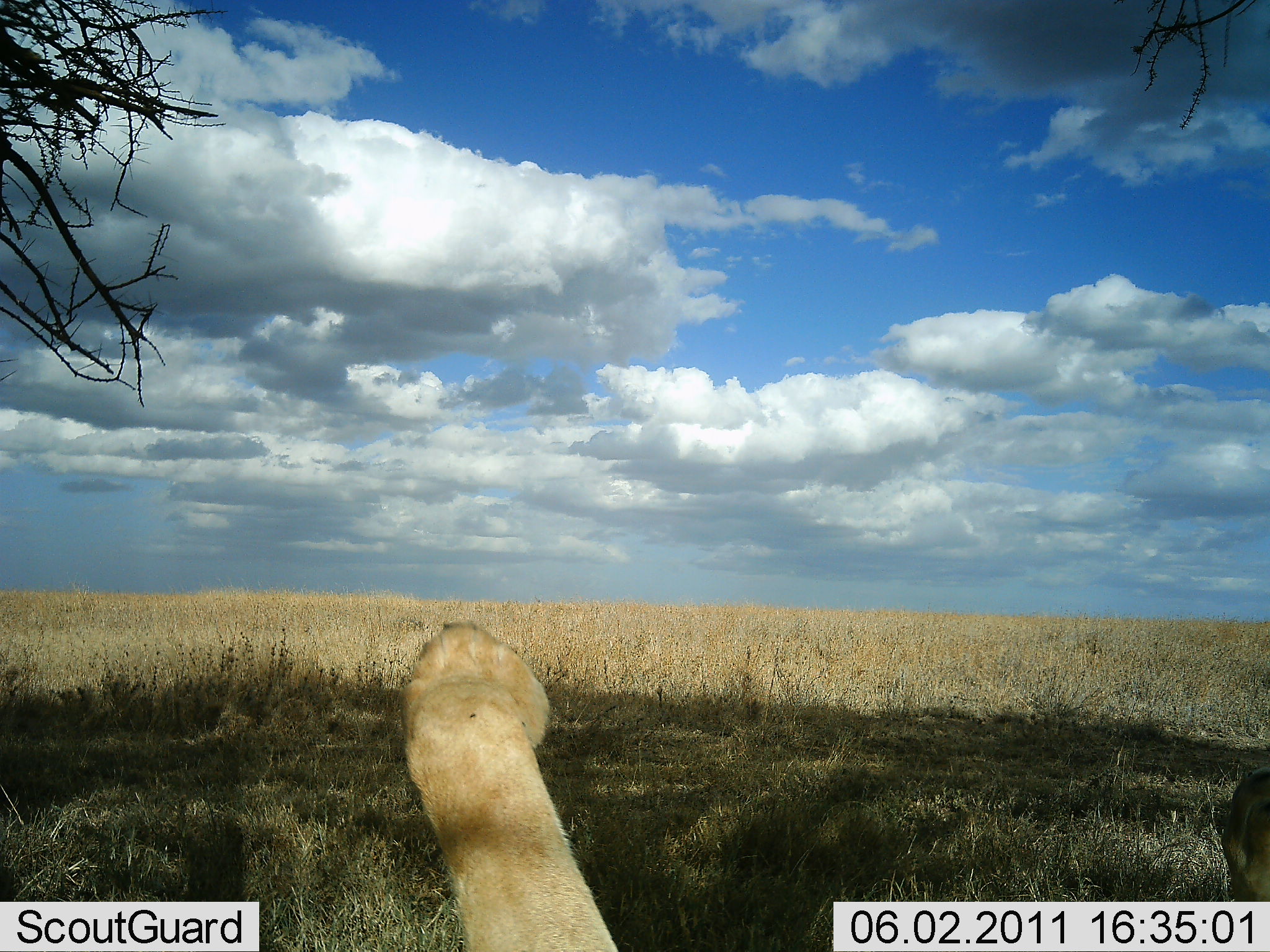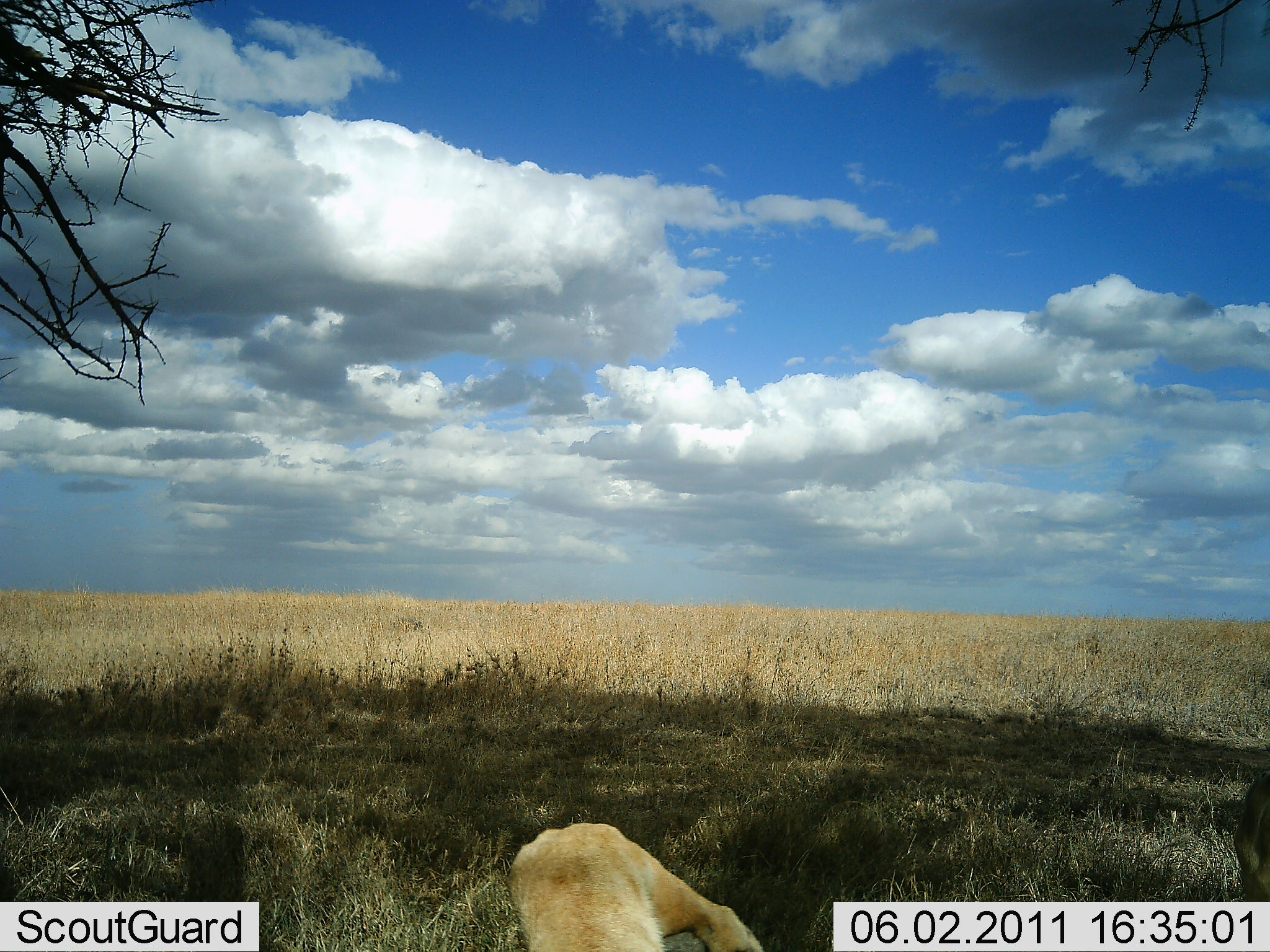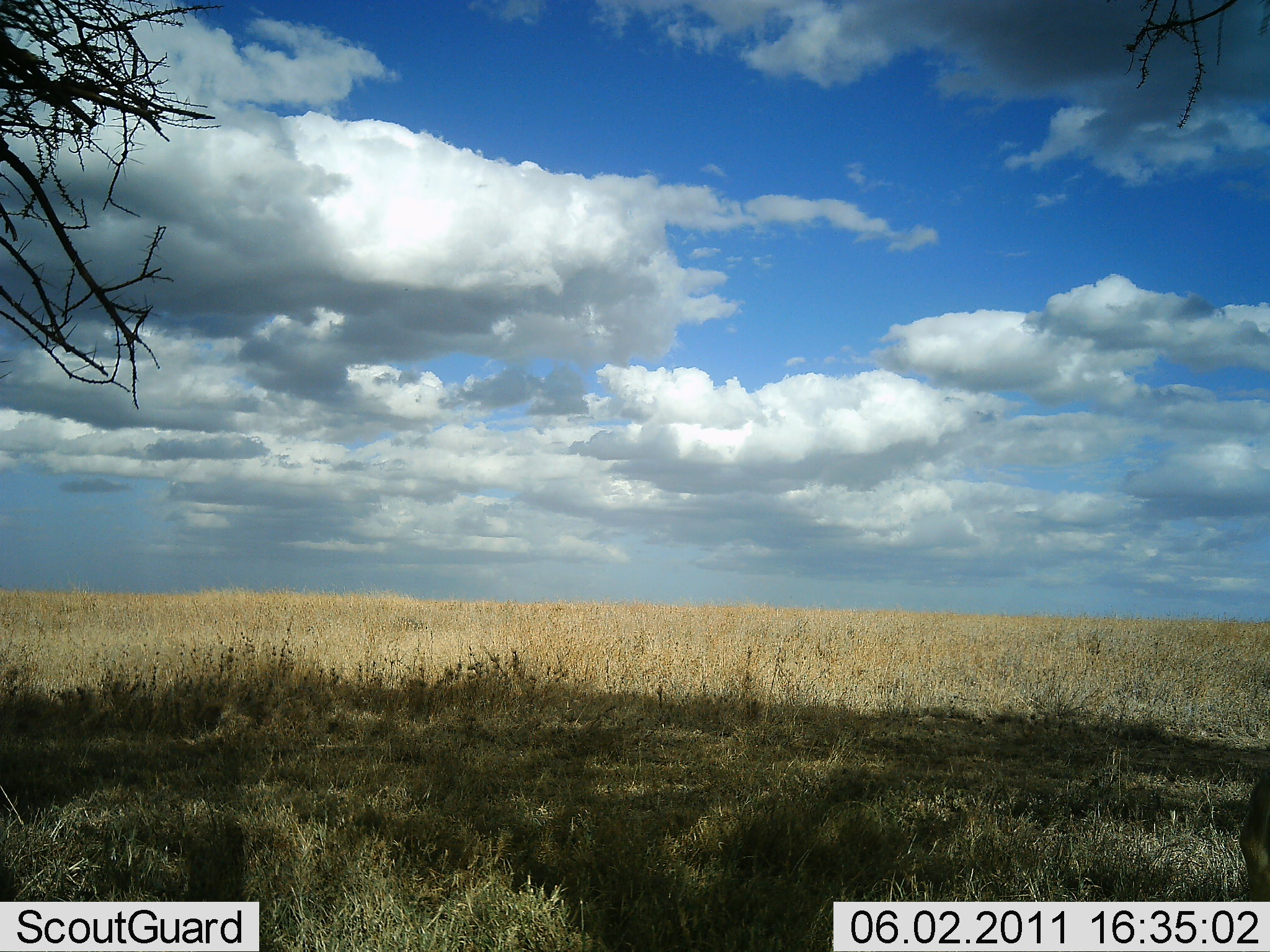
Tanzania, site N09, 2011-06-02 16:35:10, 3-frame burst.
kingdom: Animalia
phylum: Chordata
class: Mammalia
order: Carnivora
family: Felidae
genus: Panthera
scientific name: Panthera leo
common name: lion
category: lionfemale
Lionfemale (lion) (Panthera leo), count 1. Behavior (volunteer vote fractions): standing 0%, resting 83%, moving 17%, interacting 0%. Young present (vote fraction): 0%. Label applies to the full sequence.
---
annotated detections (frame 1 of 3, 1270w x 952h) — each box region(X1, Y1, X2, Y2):
animal: region(393, 618, 1270, 952)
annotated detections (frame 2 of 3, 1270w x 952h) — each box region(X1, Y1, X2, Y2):
animal: region(505, 765, 1270, 952)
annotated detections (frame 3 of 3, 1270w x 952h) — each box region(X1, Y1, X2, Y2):
animal: region(1237, 770, 1270, 949)